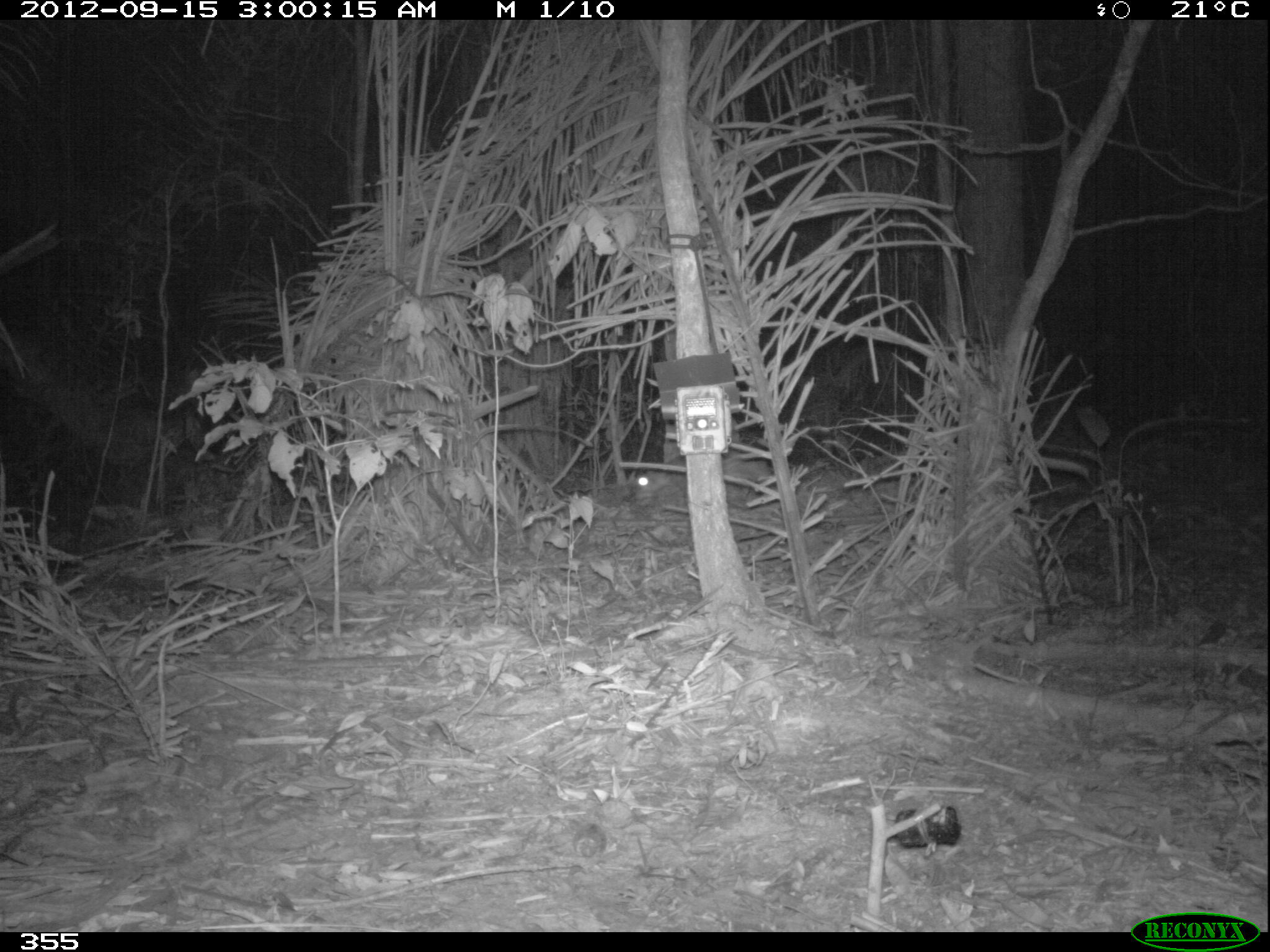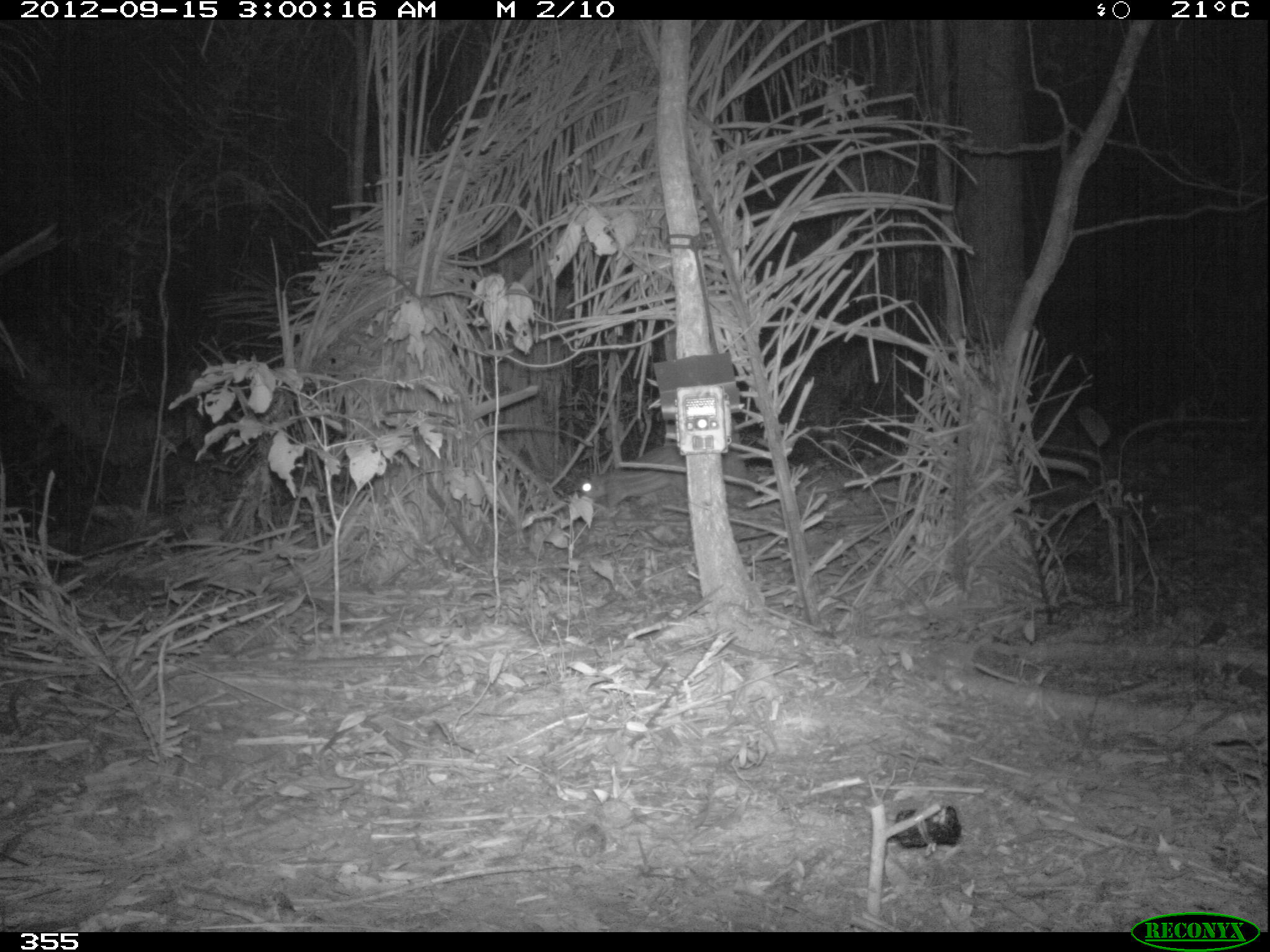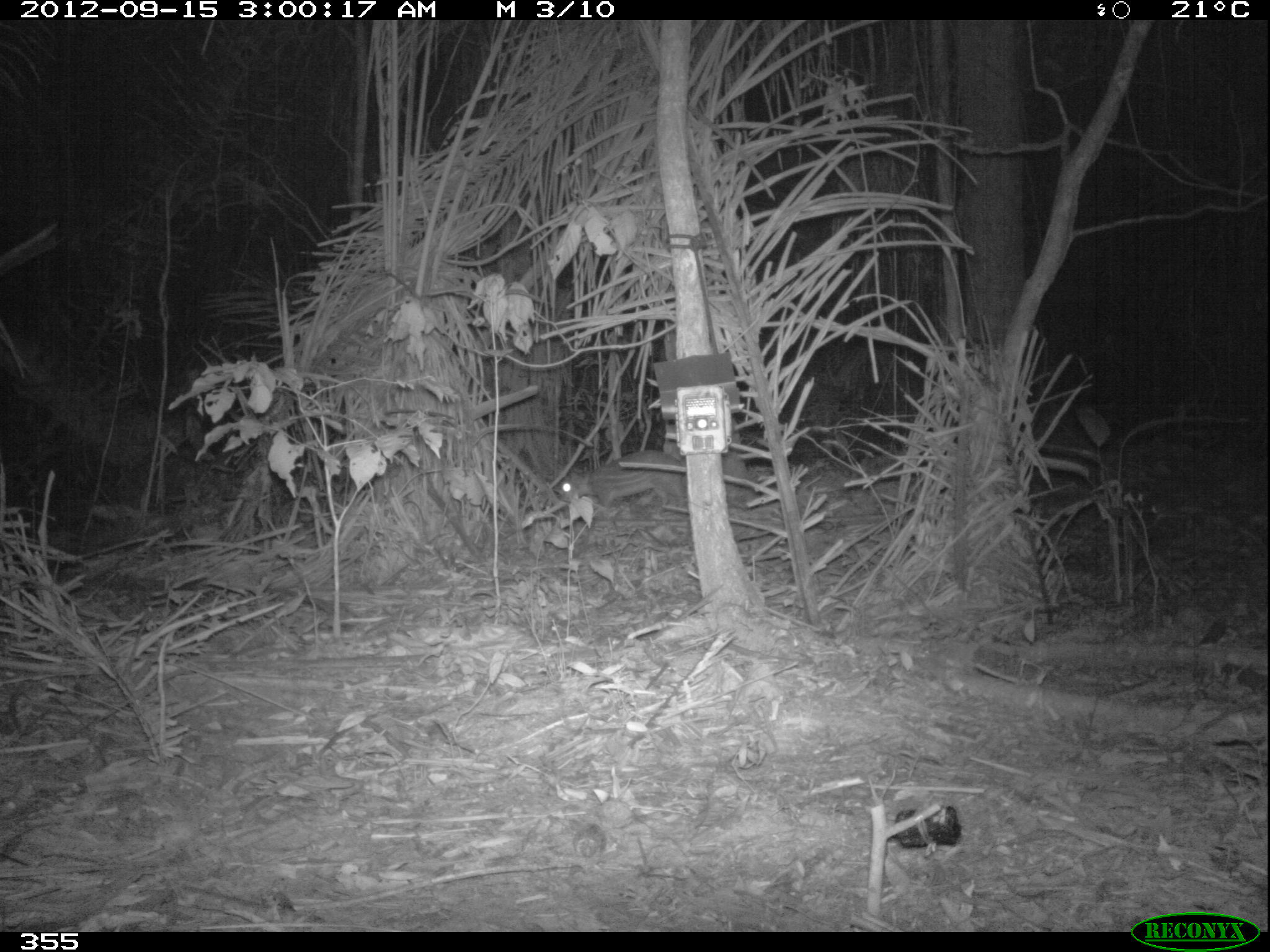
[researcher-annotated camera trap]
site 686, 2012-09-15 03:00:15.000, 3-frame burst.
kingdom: Animalia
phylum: Chordata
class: Mammalia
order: Rodentia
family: Cuniculidae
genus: Cuniculus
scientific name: Cuniculus paca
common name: spotted paca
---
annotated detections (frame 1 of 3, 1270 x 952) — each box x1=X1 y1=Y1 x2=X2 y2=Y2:
cuniculus paca: x1=632 y1=449 x2=765 y2=506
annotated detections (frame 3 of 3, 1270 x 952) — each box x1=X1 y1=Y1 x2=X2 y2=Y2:
cuniculus paca: x1=559 y1=451 x2=687 y2=503